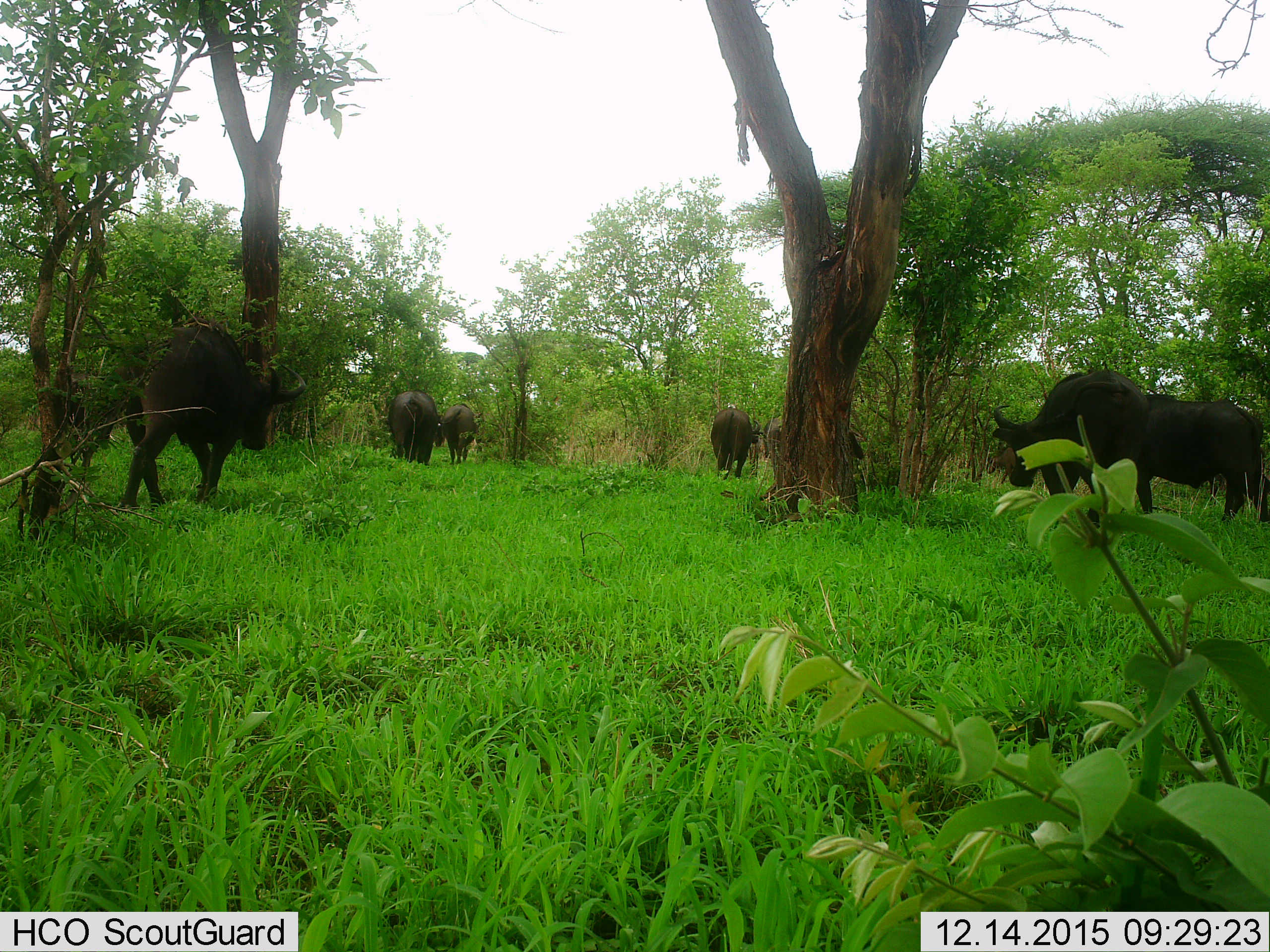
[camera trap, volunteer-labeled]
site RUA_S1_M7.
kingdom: Animalia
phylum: Chordata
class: Mammalia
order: Artiodactyla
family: Bovidae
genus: Syncerus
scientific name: Syncerus caffer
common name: african buffalo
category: buffalo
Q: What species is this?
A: Buffalo (african buffalo) (Syncerus caffer).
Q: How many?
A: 10.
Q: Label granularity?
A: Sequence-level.